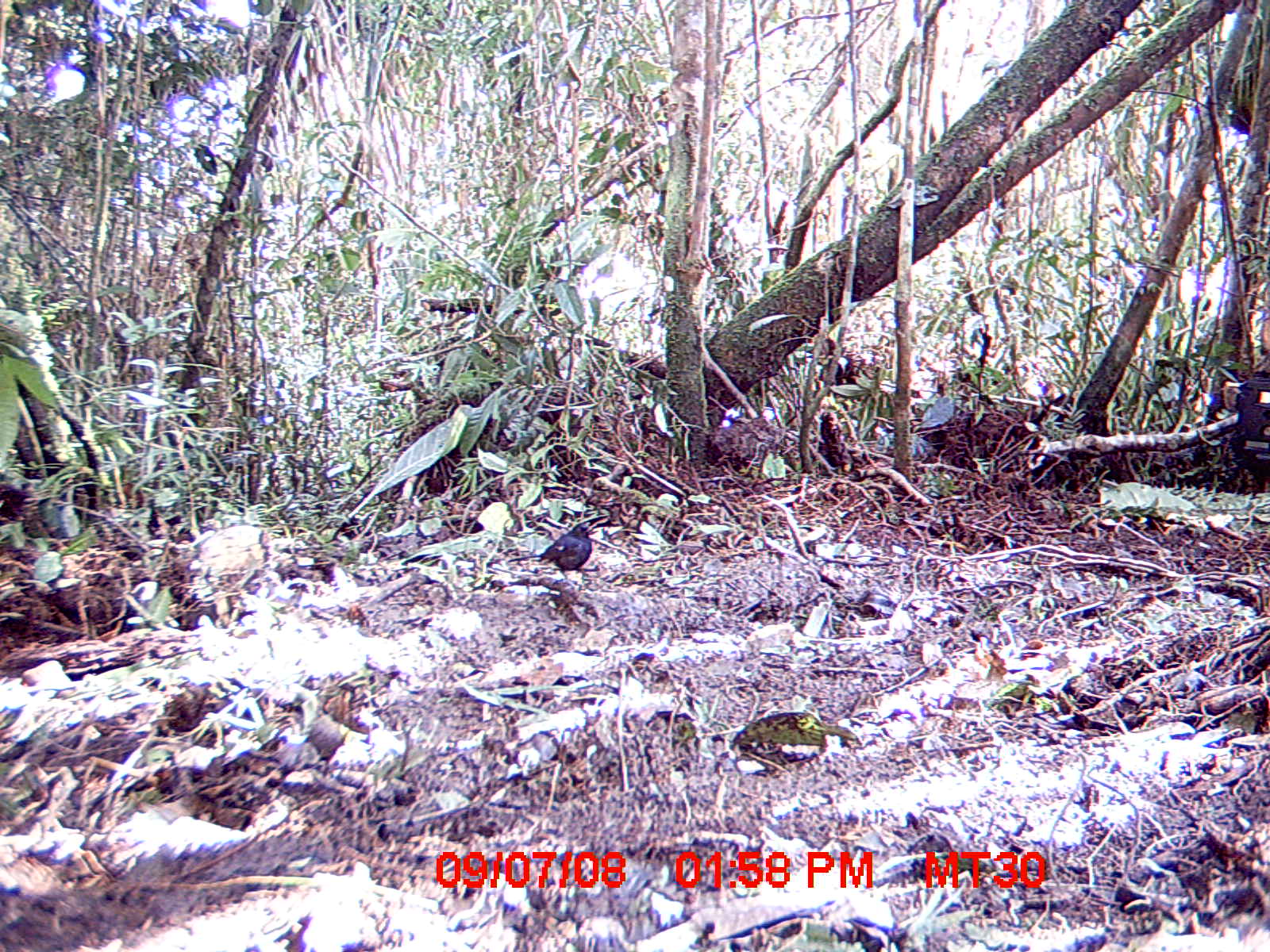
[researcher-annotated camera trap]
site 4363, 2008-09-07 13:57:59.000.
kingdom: Animalia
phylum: Chordata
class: Aves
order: Passeriformes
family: Muscicapidae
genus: Copsychus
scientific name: Copsychus albospecularis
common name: madagascar magpie-robin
Copsychus albospecularis (madagascar magpie-robin), count 1.